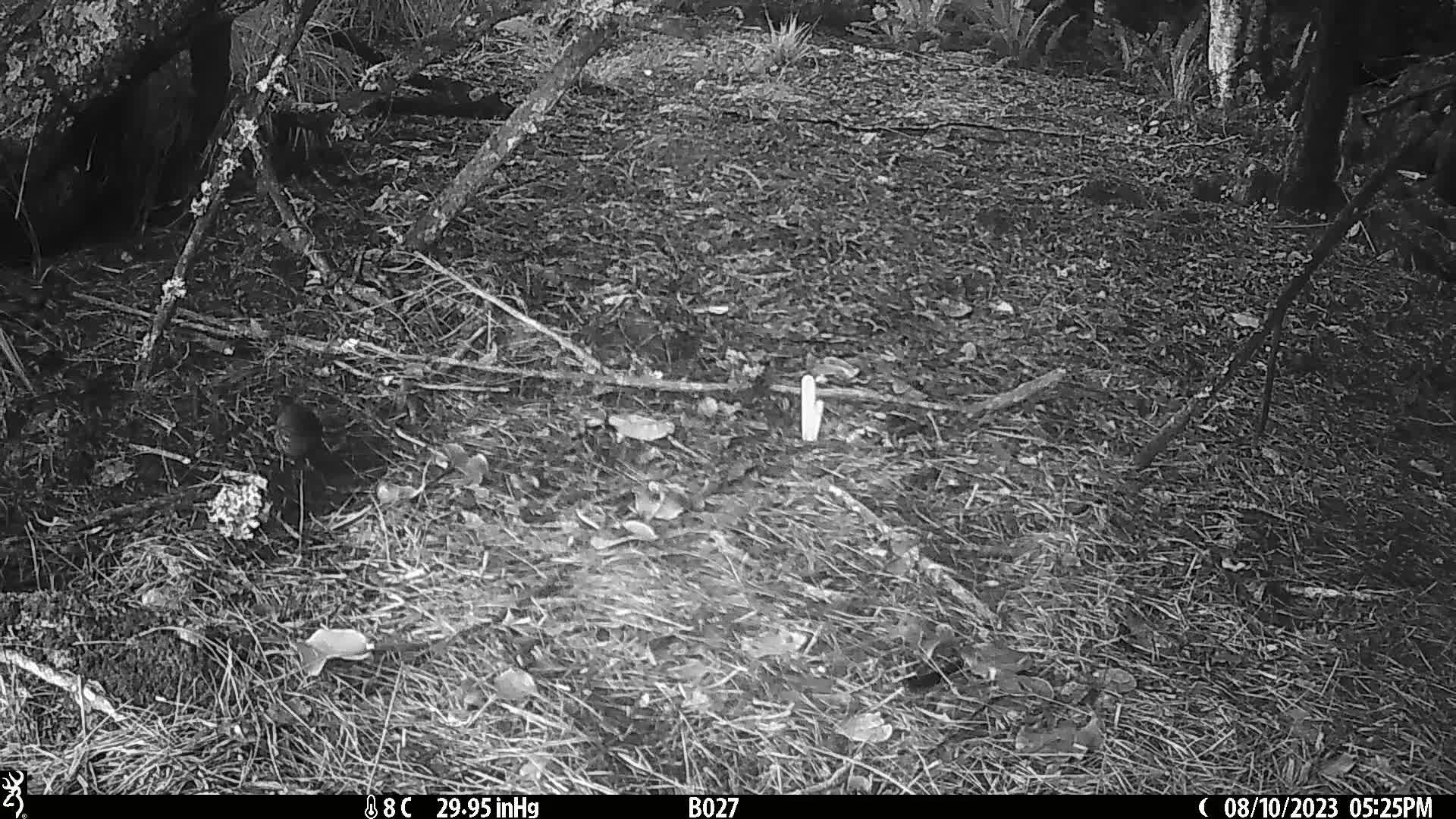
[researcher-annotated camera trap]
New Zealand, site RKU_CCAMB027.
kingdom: Animalia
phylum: Chordata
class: Aves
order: Passeriformes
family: Turdidae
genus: Turdus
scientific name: Turdus merula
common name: eurasian blackbird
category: blackbird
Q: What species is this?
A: Blackbird (eurasian blackbird) (Turdus merula).